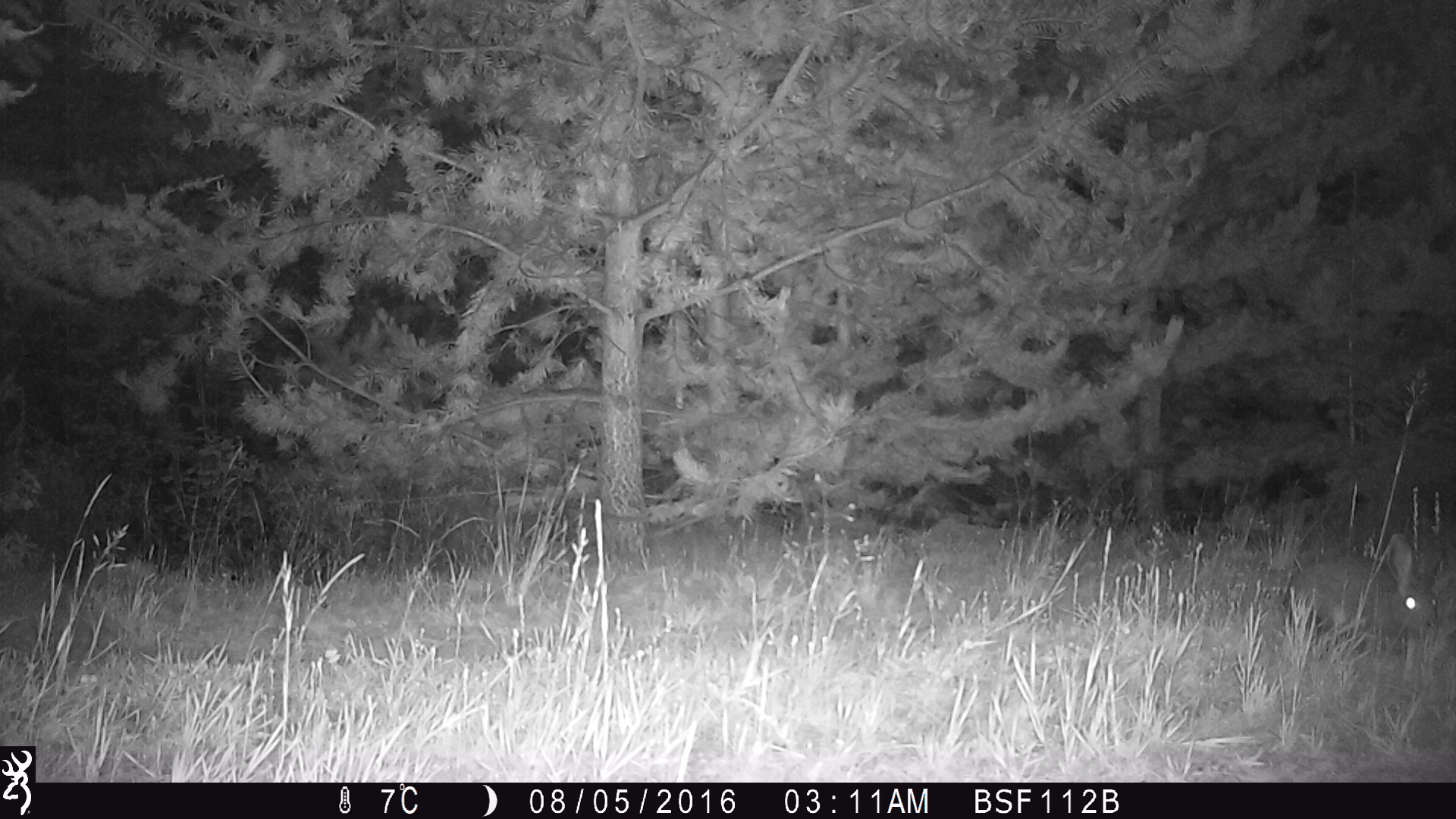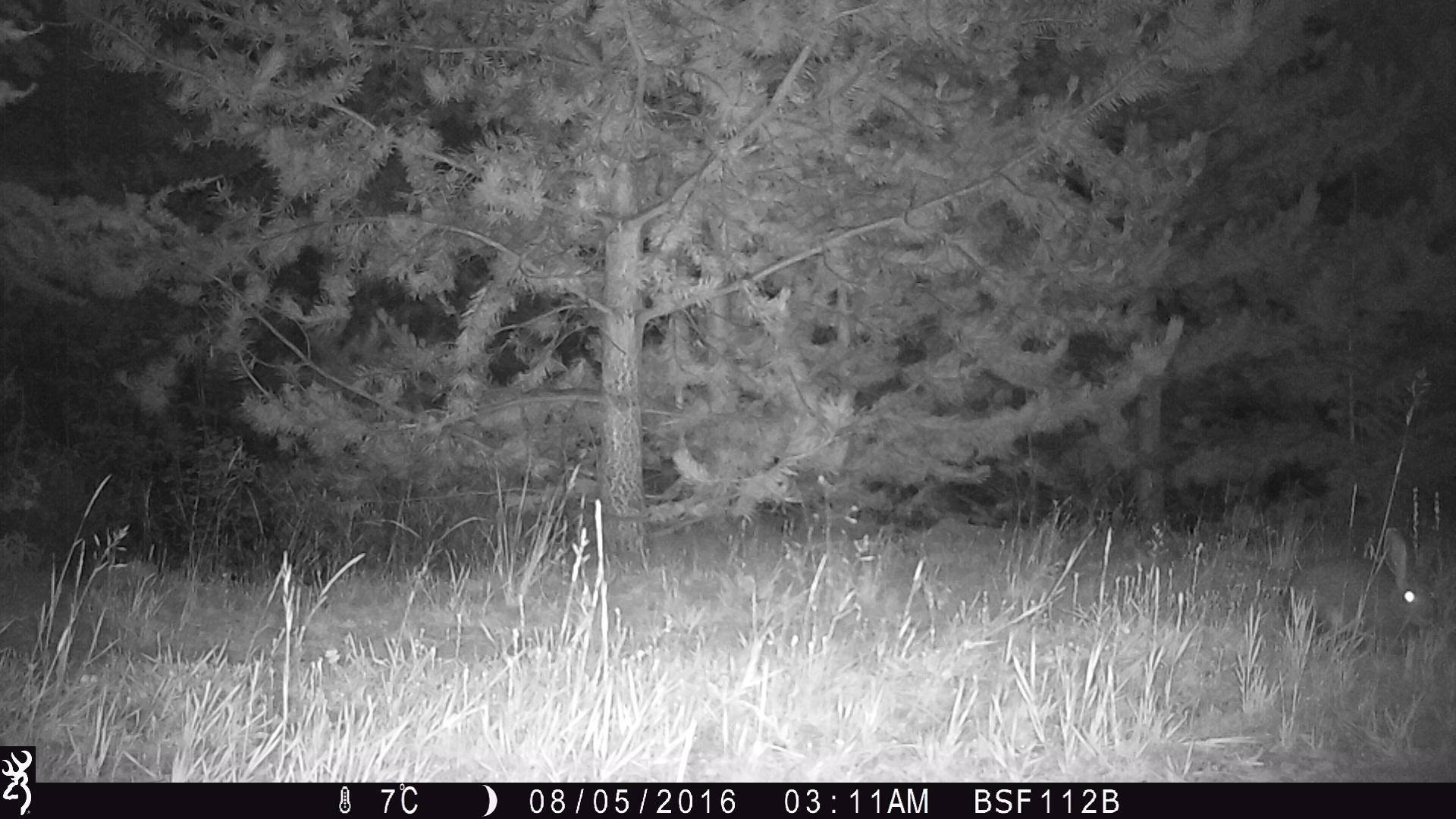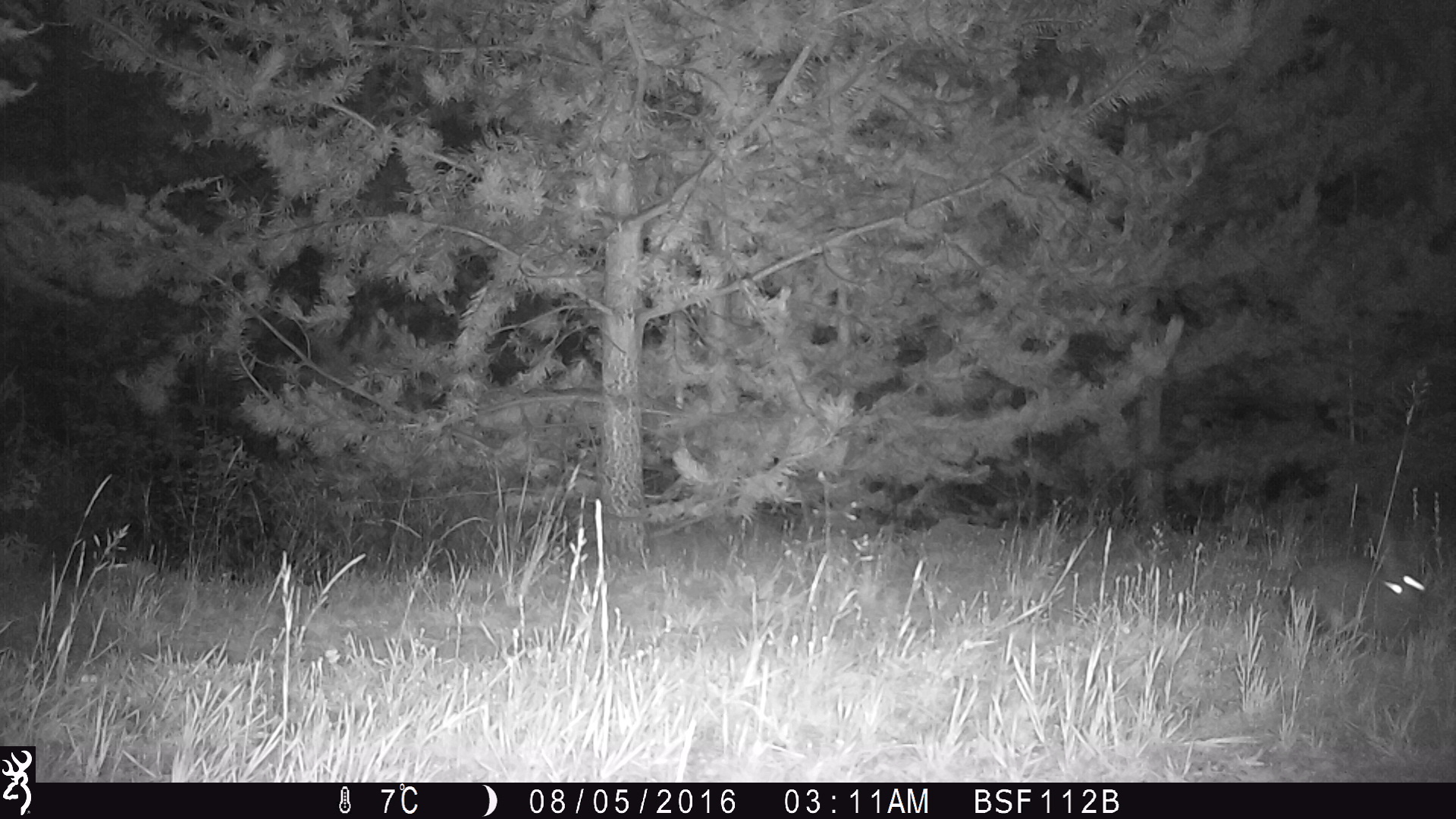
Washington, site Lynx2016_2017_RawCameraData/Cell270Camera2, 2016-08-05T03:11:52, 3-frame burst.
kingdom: Animalia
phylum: Chordata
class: Mammalia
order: Lagomorpha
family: Leporidae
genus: Lepus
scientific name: Lepus americanus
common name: snowshoe hare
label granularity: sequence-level